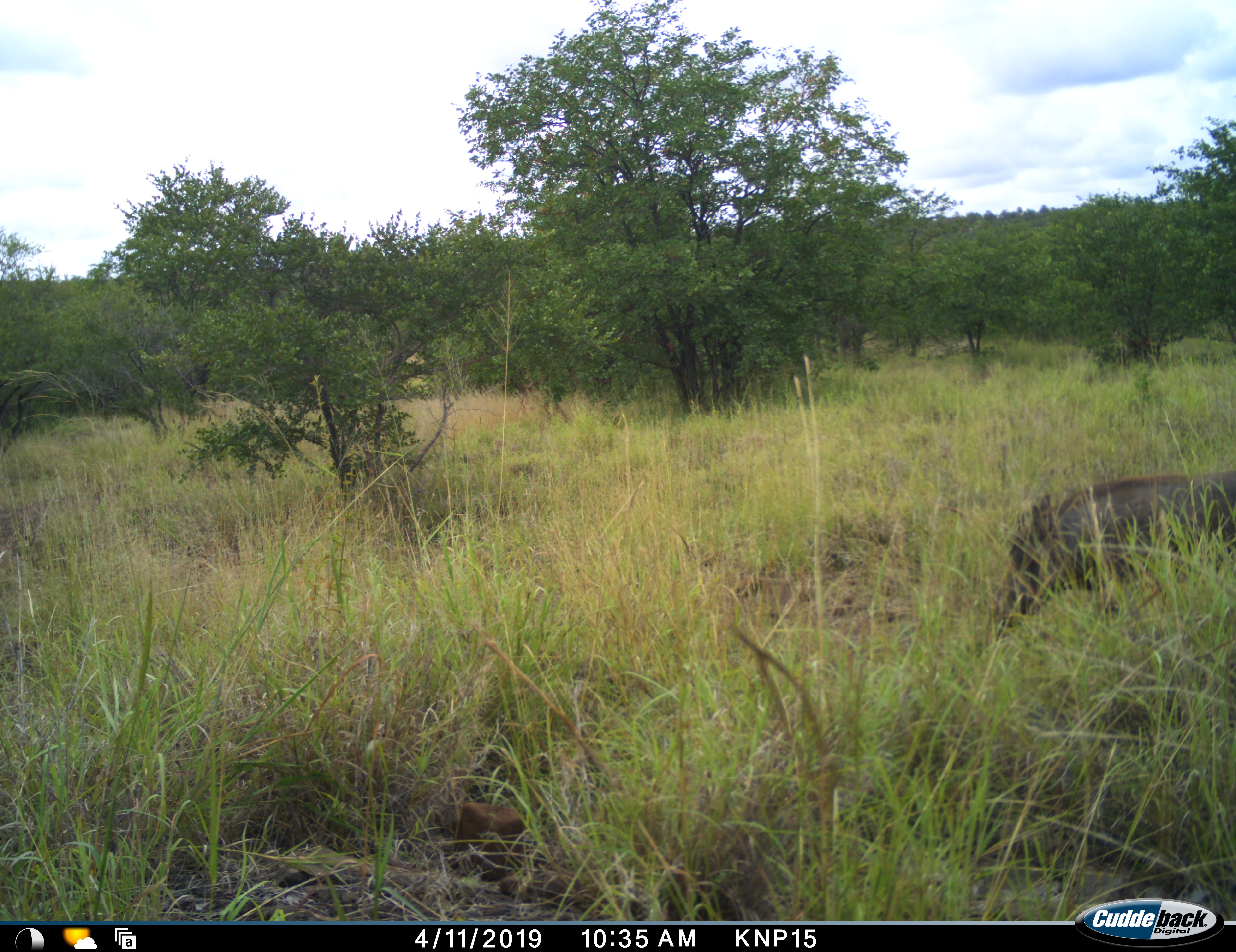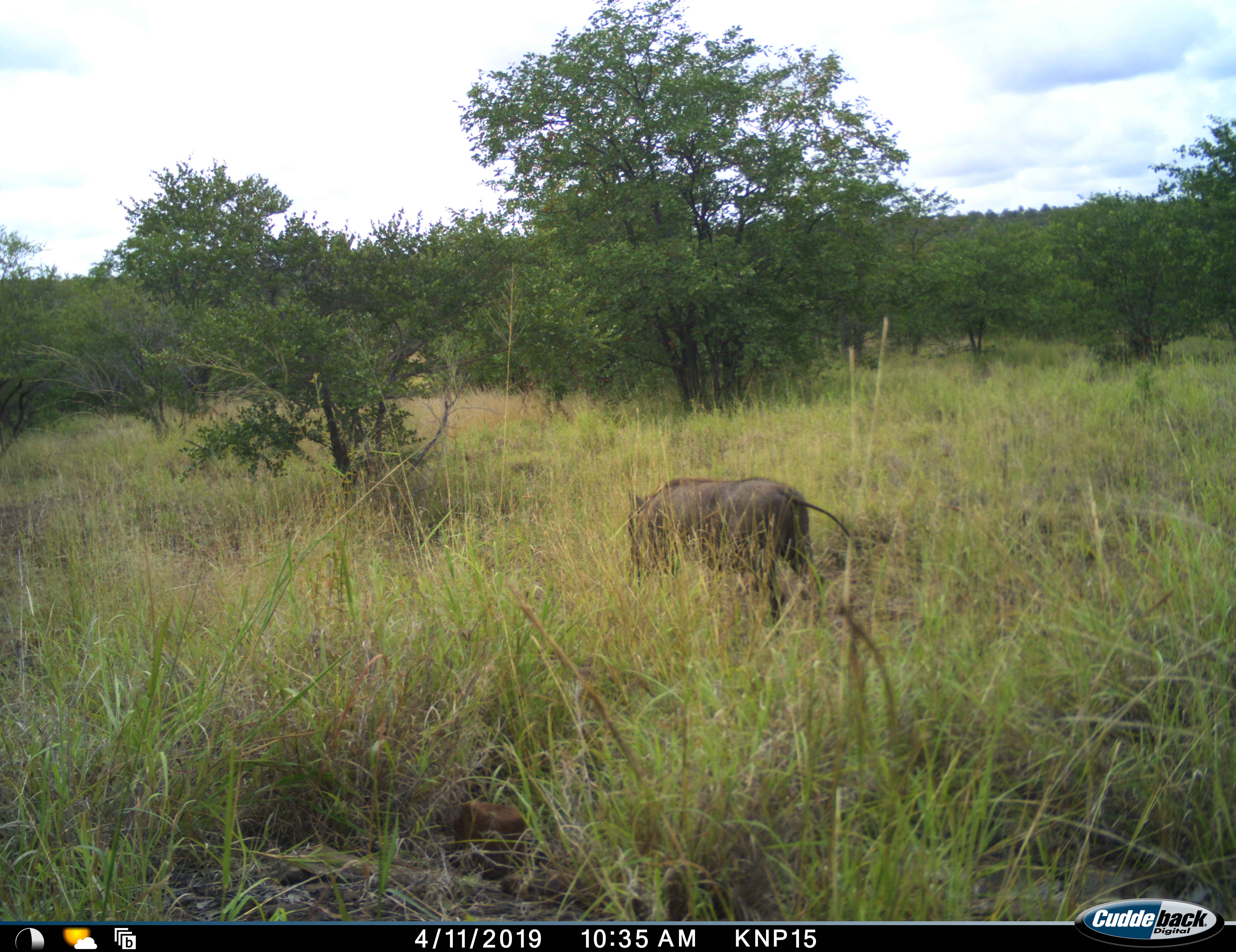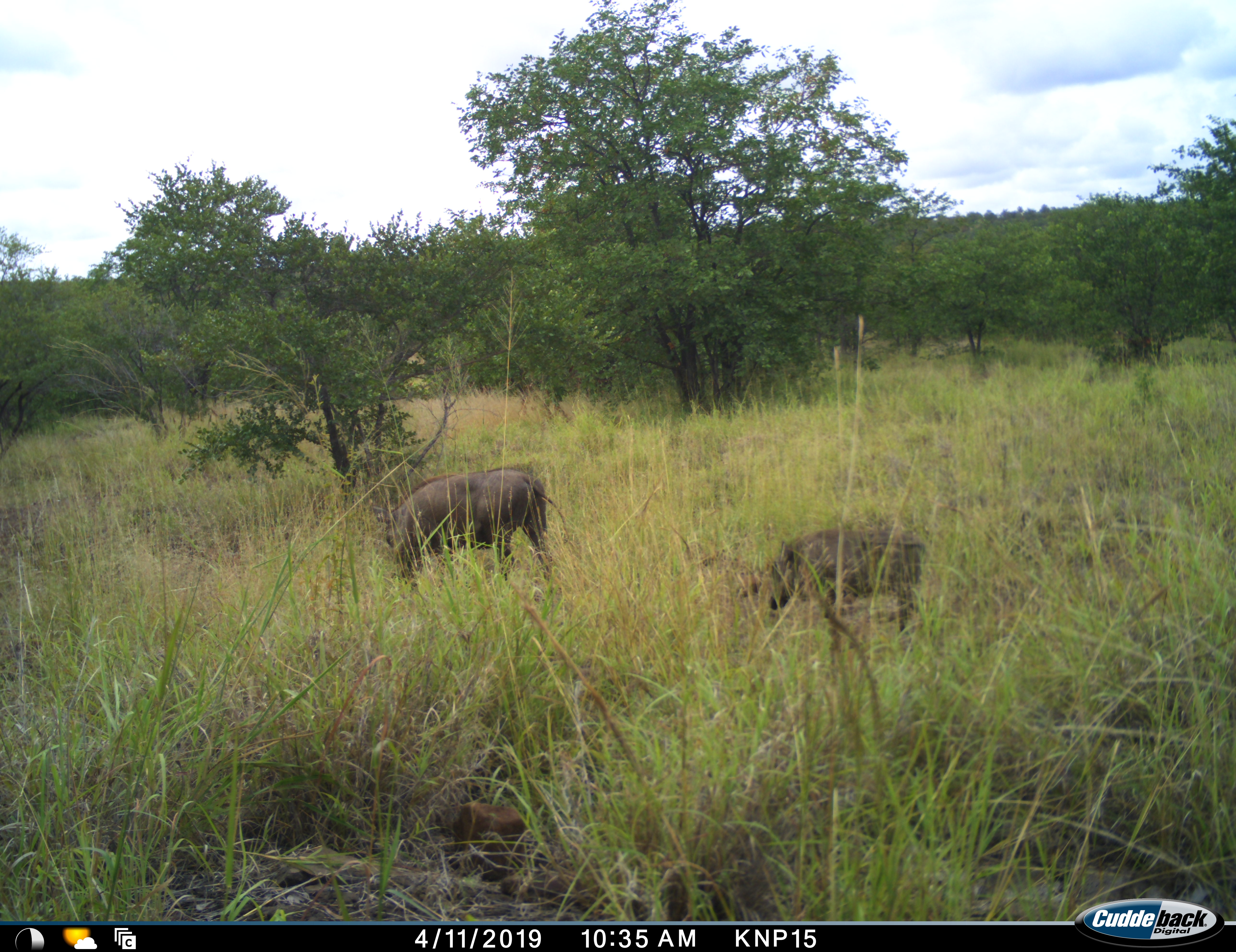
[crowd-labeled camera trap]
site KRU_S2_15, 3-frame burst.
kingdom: Animalia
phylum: Chordata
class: Mammalia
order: Artiodactyla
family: Suidae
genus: Phacochoerus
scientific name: Phacochoerus africanus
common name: warthog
Warthog (Phacochoerus africanus), count 2. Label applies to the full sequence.